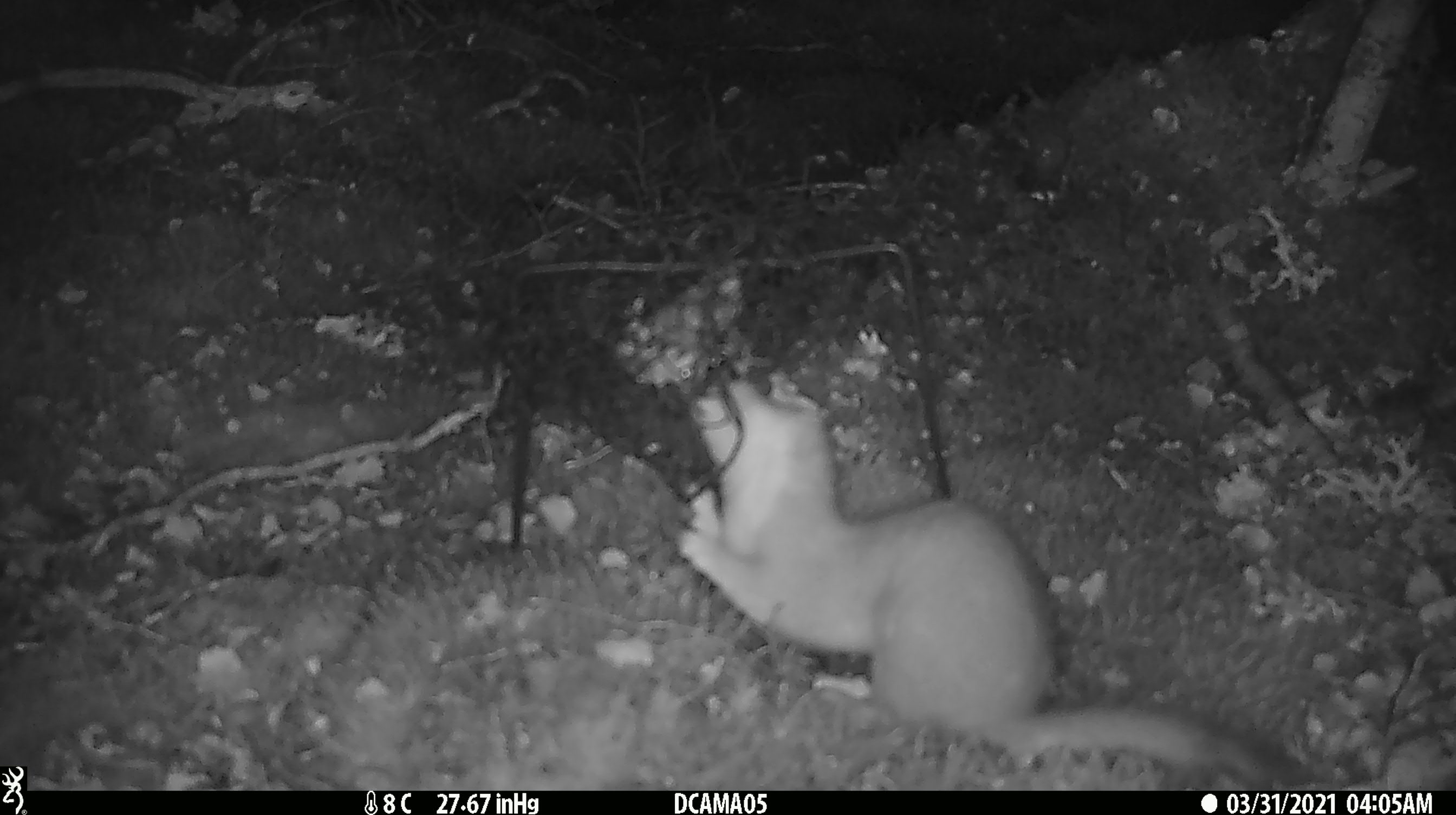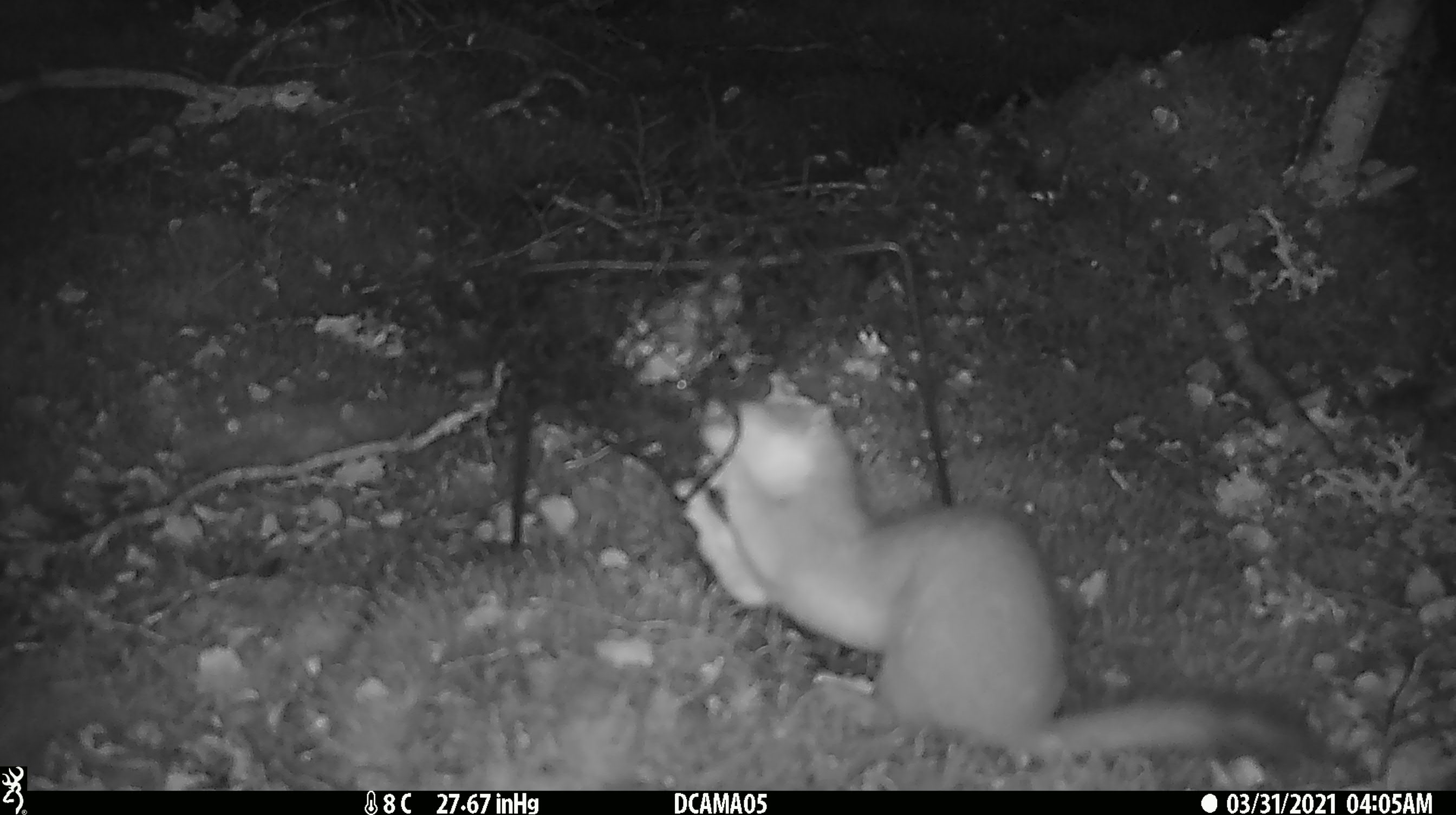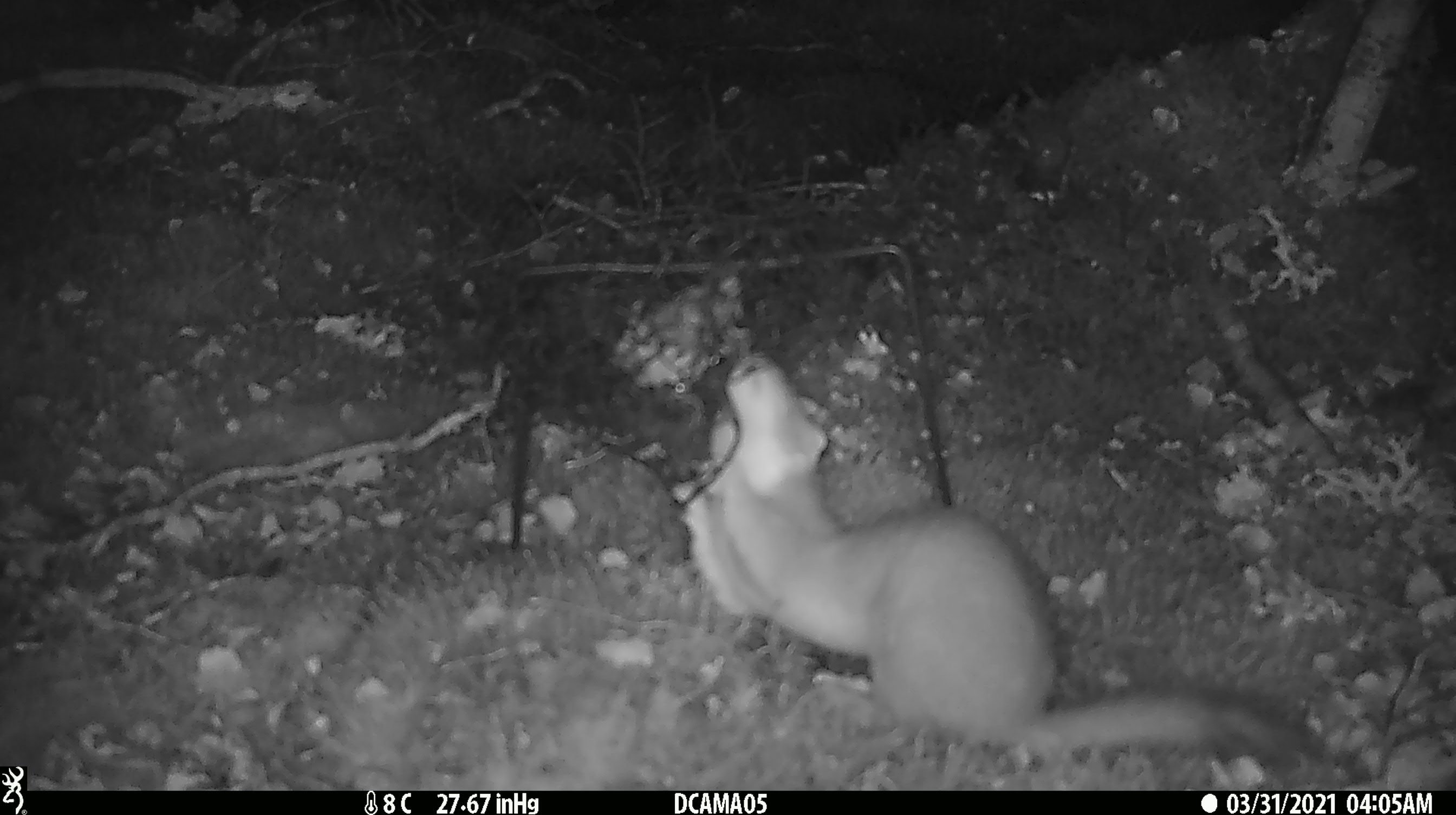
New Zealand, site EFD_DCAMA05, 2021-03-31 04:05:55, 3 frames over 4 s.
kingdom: Animalia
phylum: Chordata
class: Mammalia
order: Carnivora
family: Mustelidae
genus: Mustela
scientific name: Mustela erminea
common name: stoat